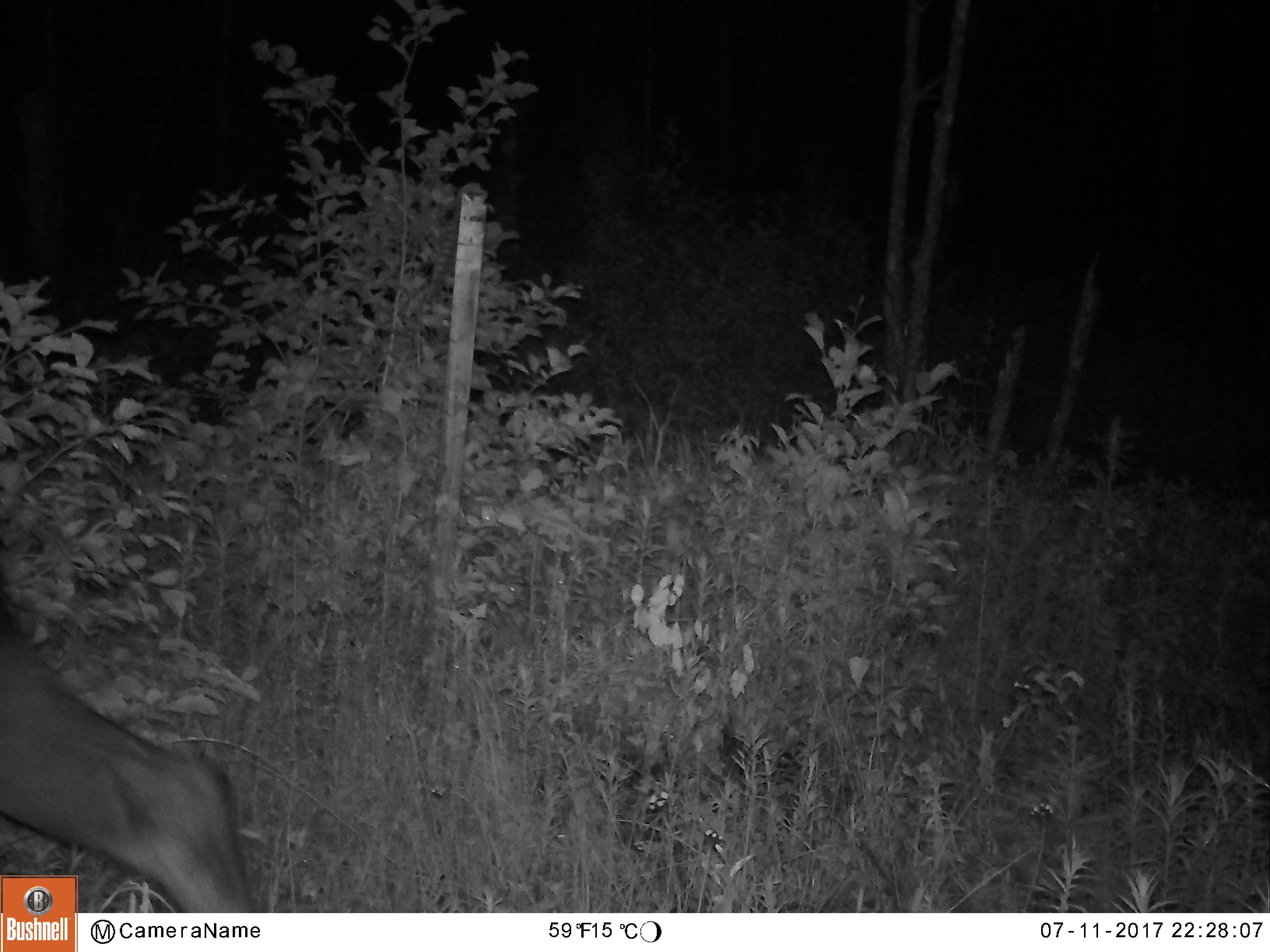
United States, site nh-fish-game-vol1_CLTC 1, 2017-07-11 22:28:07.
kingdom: Animalia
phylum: Chordata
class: Mammalia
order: Artiodactyla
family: Cervidae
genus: Alces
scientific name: Alces alces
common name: moose